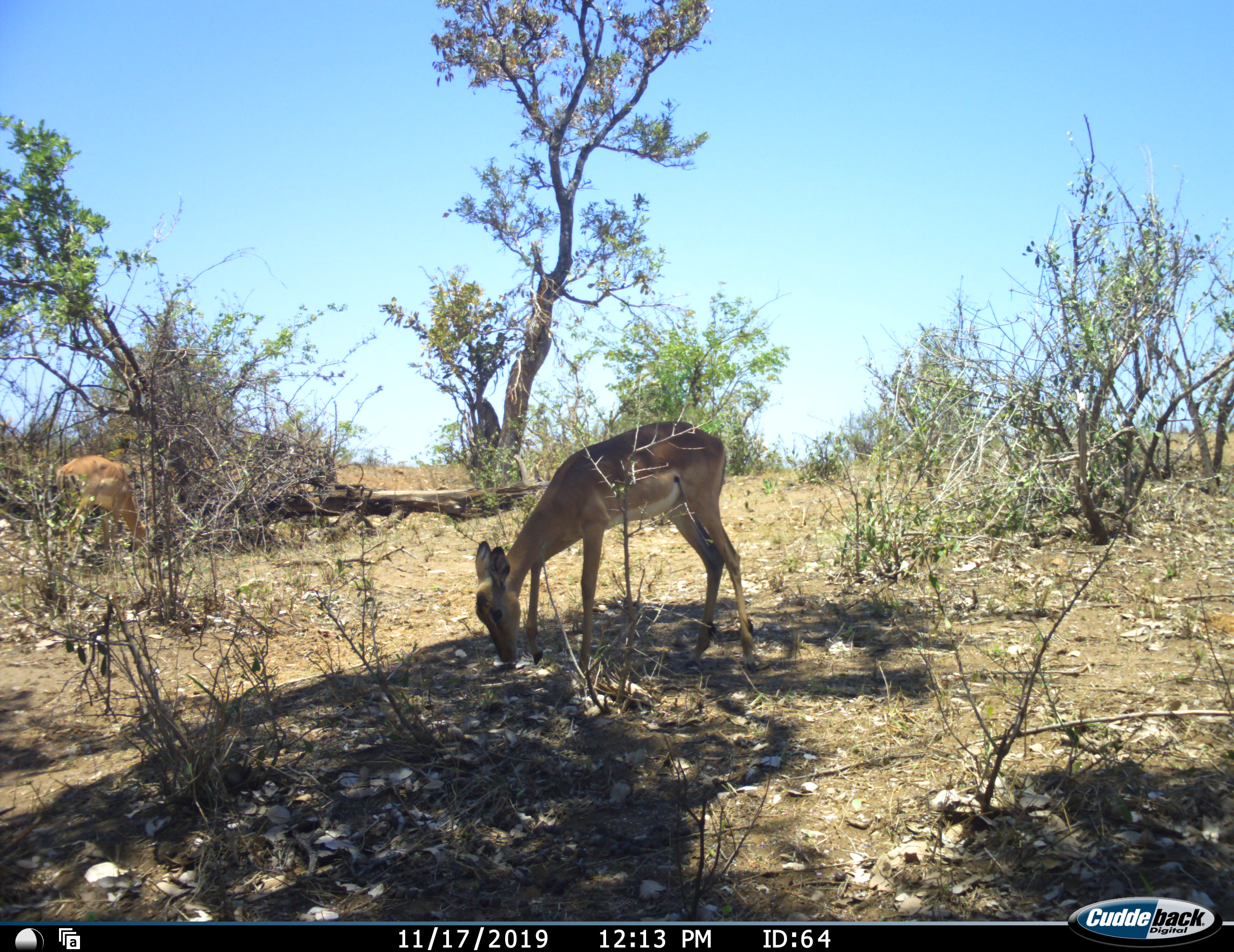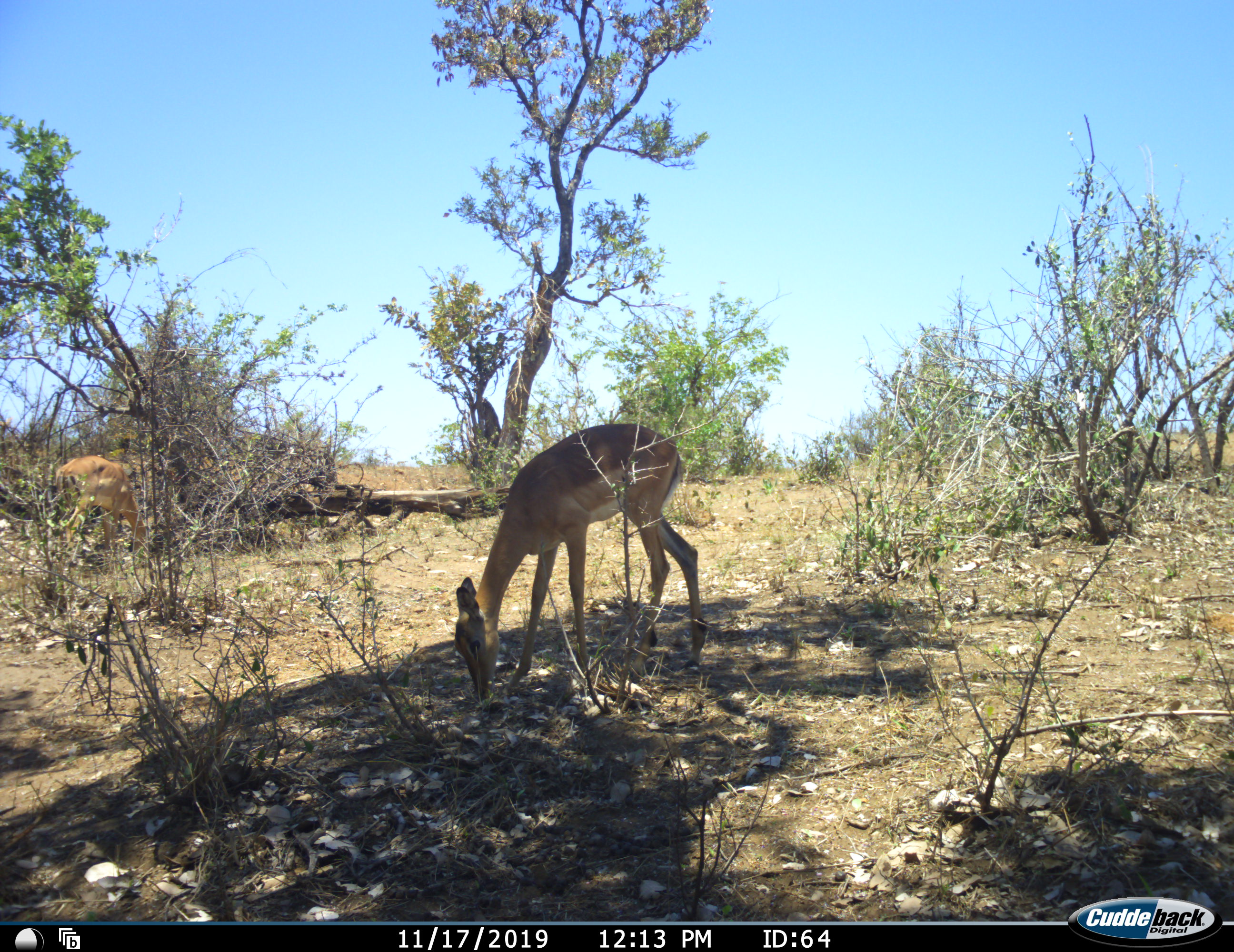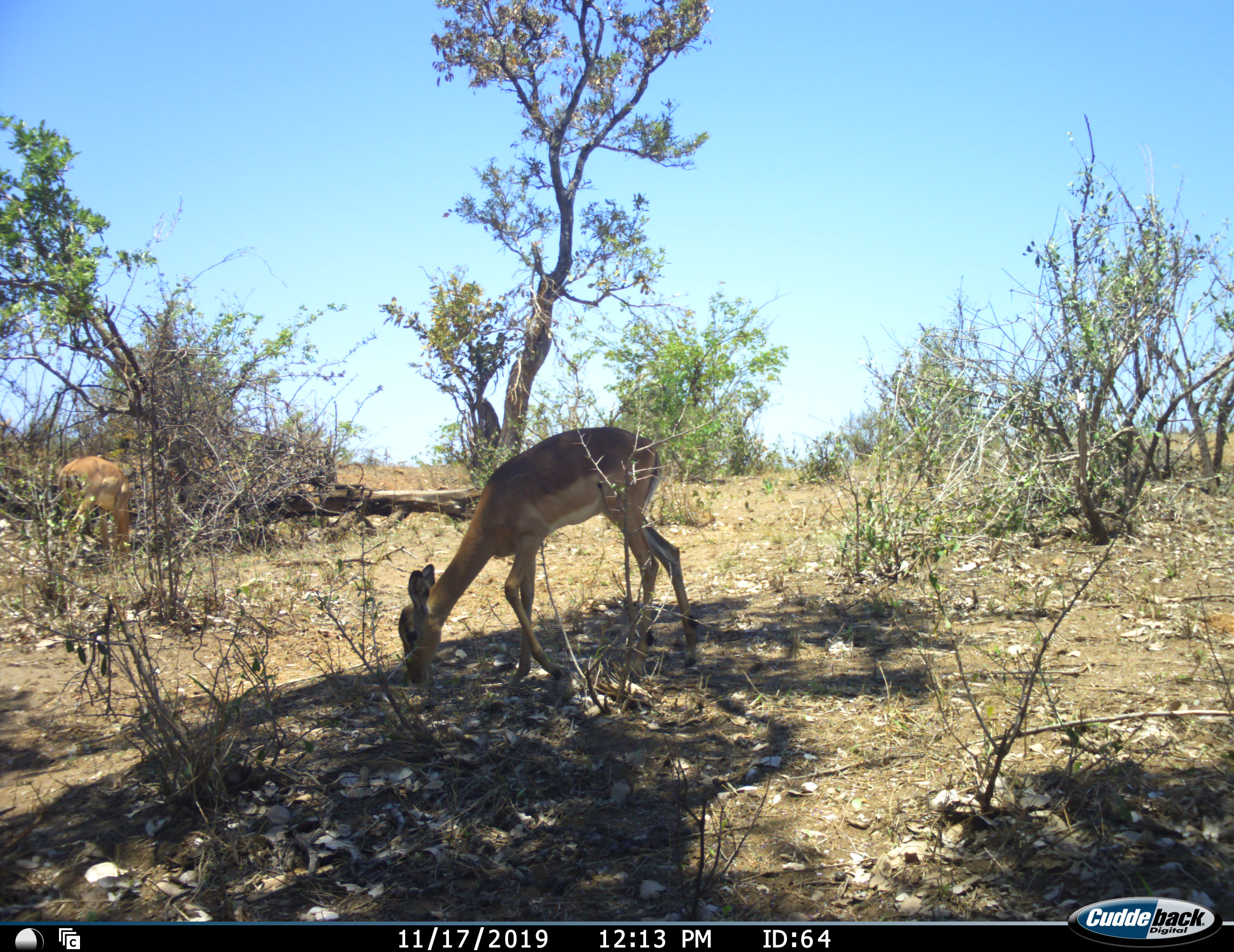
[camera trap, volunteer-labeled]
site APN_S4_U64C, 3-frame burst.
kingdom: Animalia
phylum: Chordata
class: Mammalia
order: Artiodactyla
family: Bovidae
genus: Aepyceros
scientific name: Aepyceros melampus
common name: impala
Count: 2.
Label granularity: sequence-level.